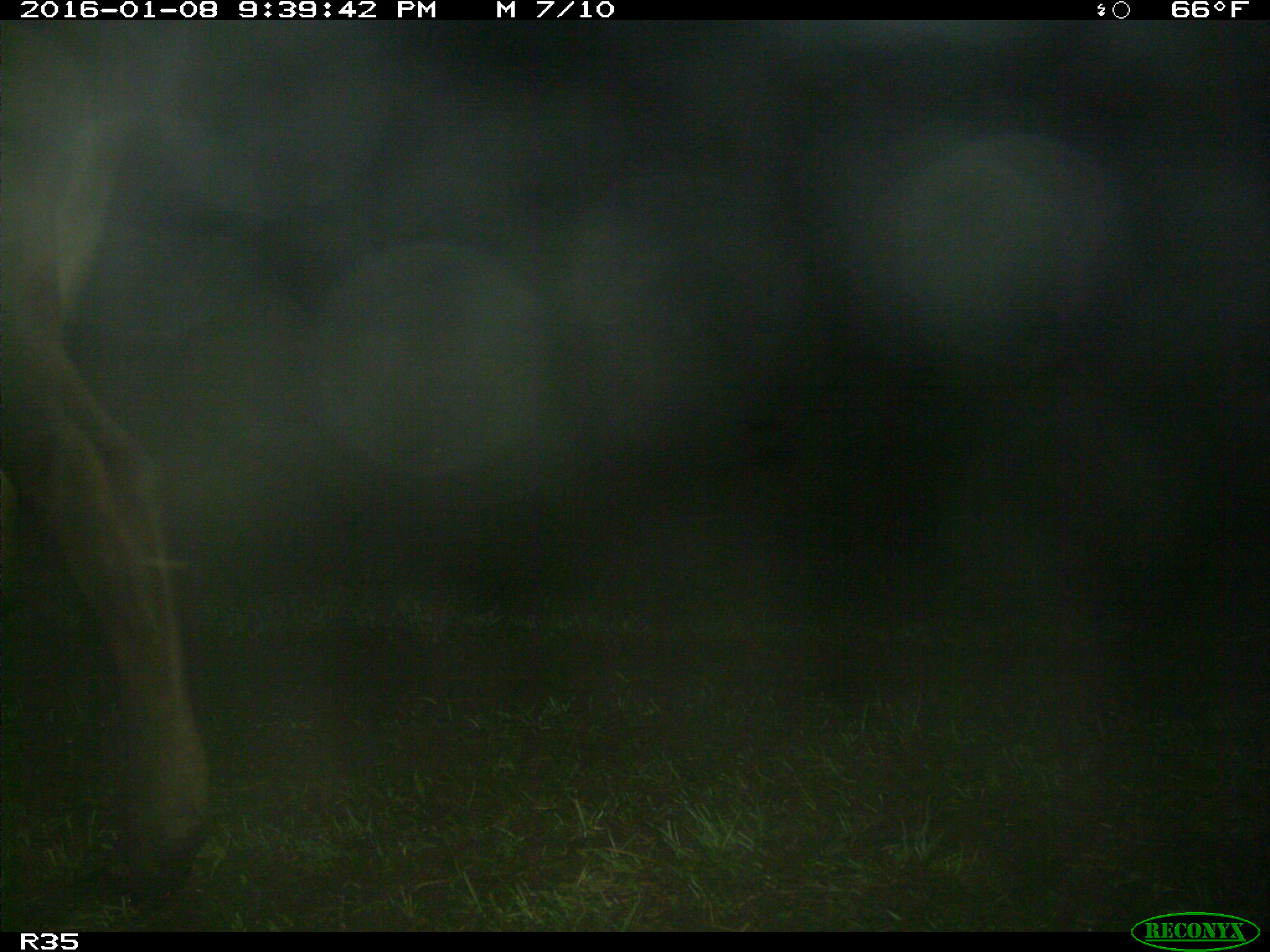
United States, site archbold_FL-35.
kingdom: Animalia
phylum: Chordata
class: Mammalia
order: Artiodactyla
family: Bovidae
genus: Bos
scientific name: Bos taurus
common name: domestic cow